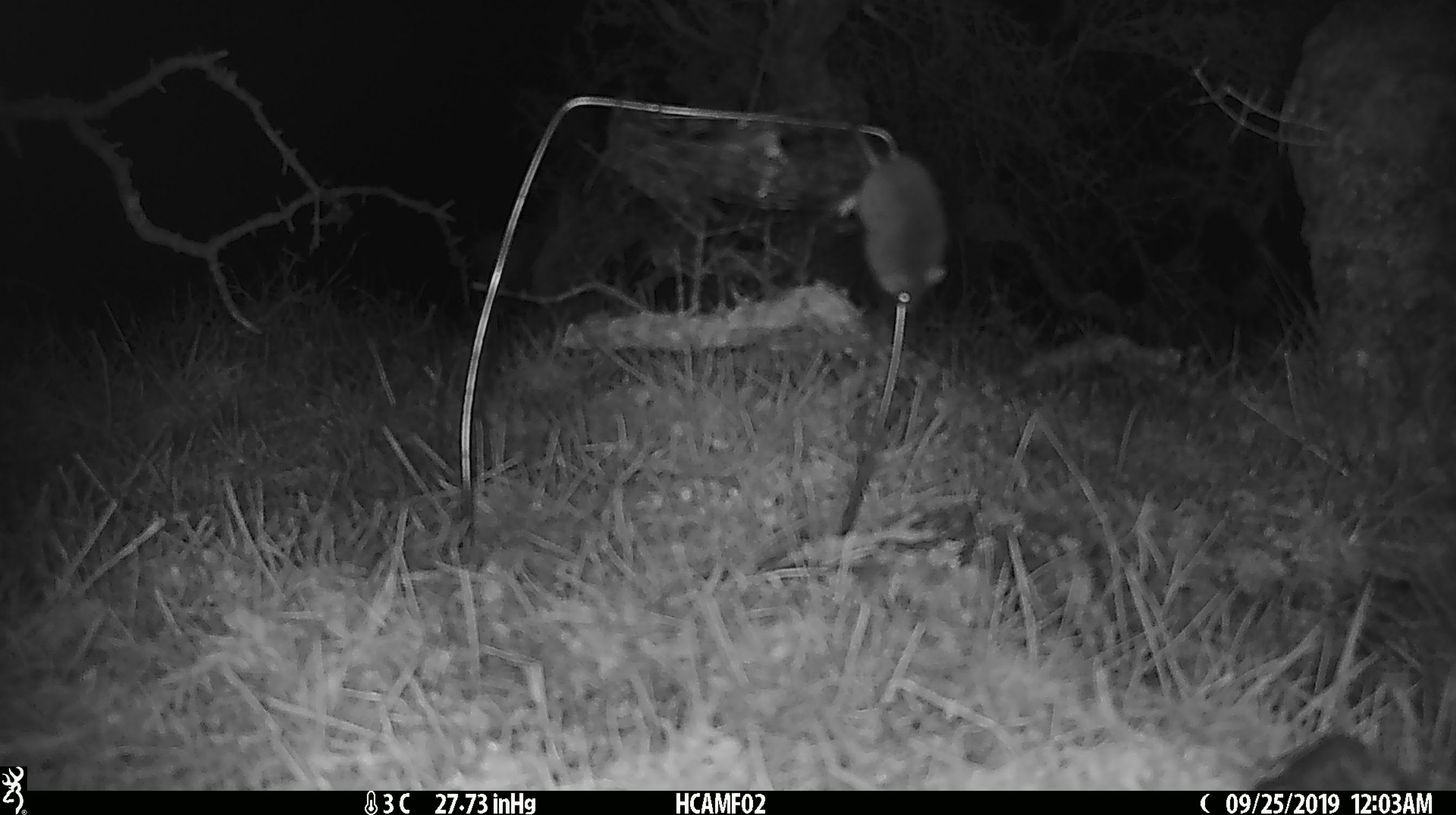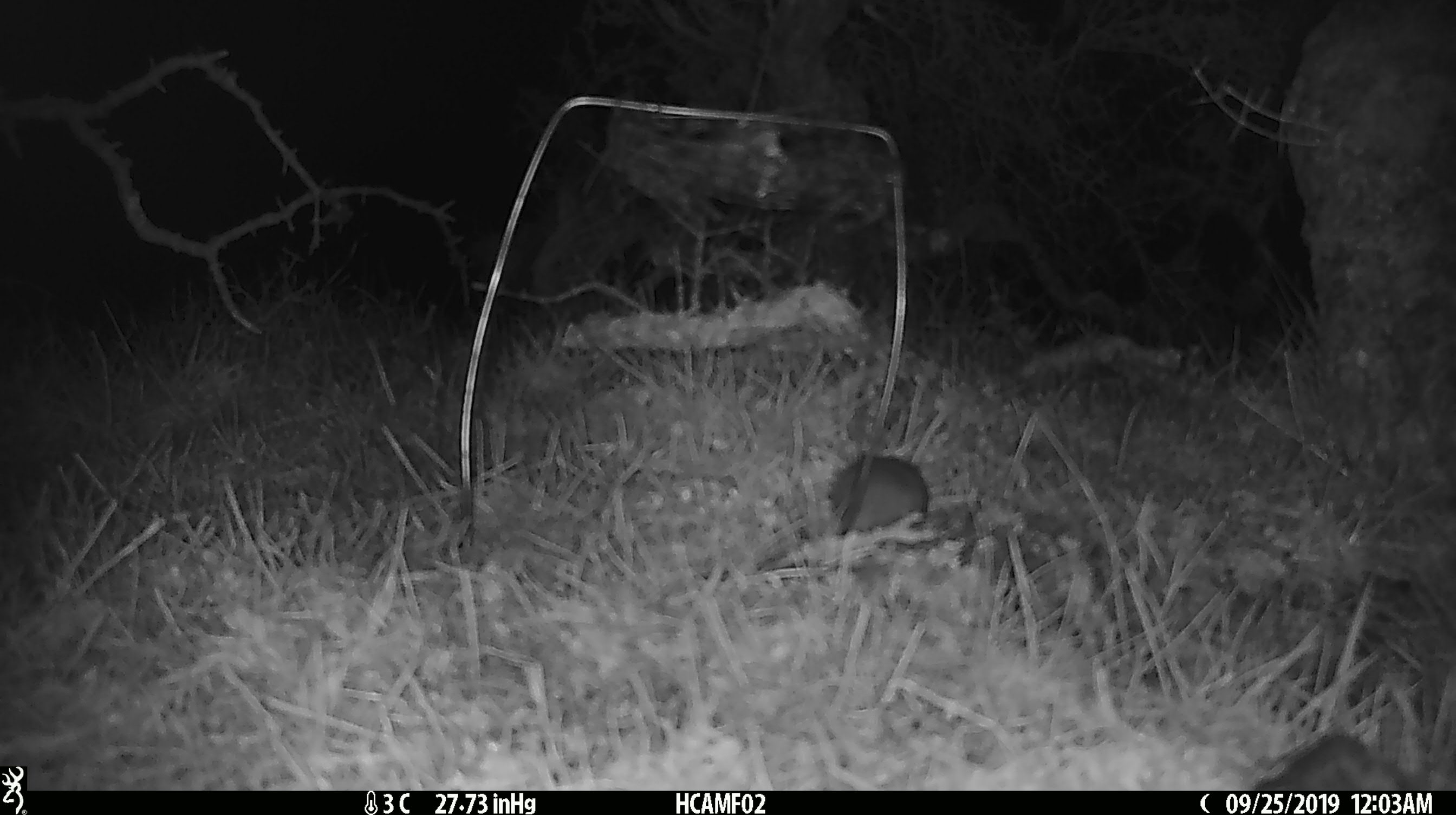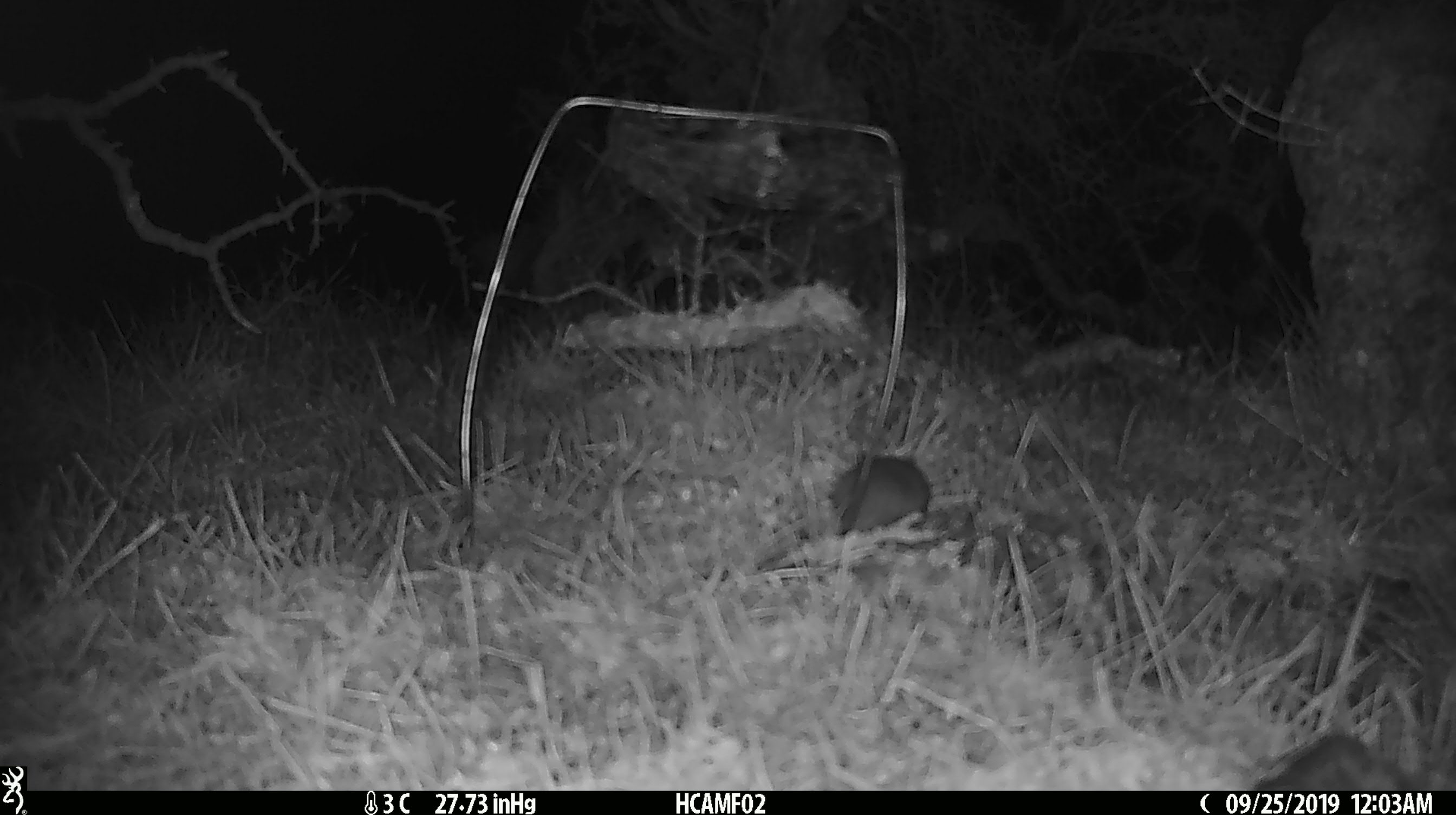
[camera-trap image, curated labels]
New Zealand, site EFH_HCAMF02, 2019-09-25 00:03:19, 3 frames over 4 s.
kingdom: Animalia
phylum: Chordata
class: Mammalia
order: Rodentia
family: Muridae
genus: Mus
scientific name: Mus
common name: mouse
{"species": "mouse (Mus)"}